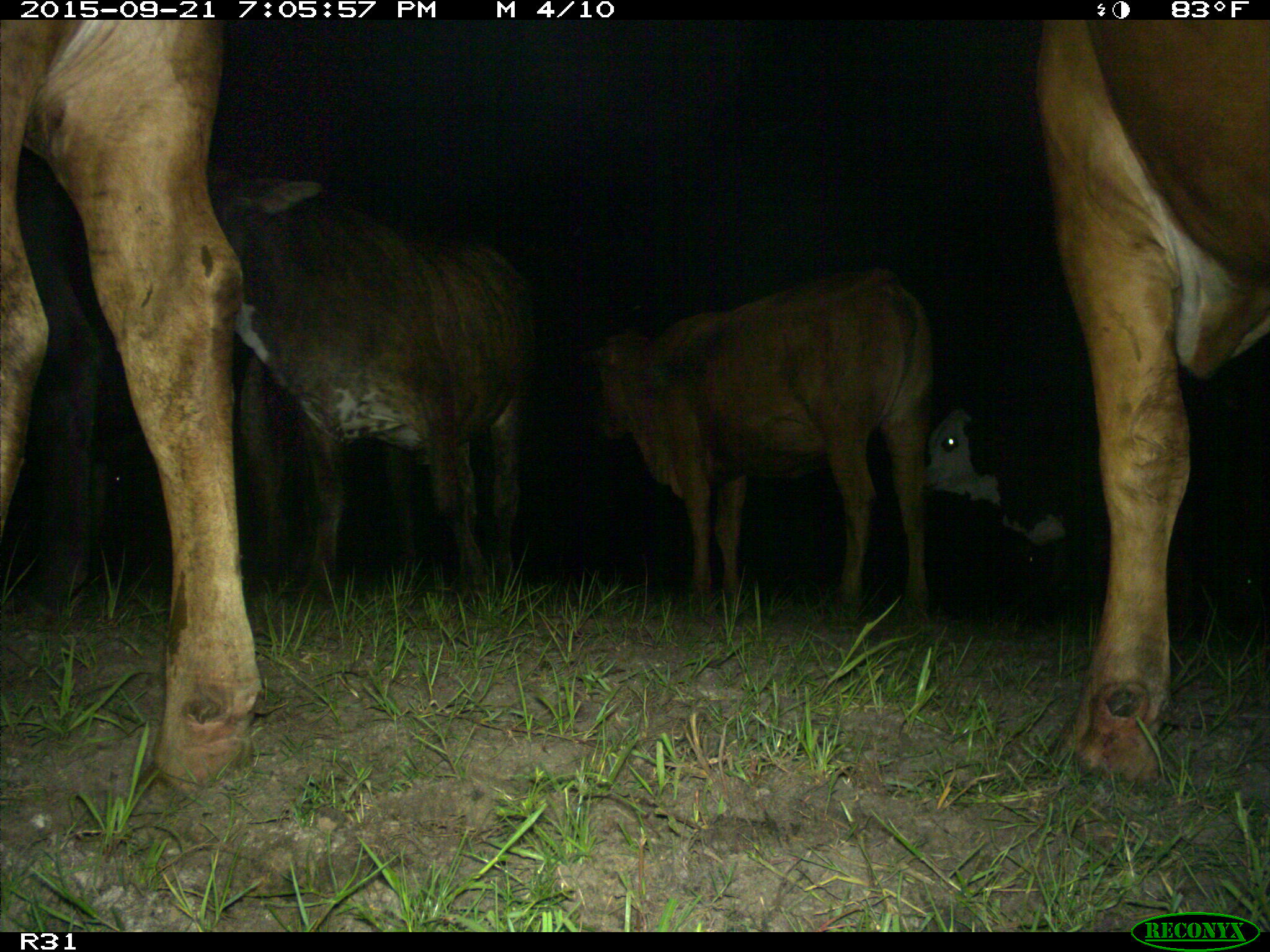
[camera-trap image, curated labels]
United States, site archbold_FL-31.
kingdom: Animalia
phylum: Chordata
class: Mammalia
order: Artiodactyla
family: Bovidae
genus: Bos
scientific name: Bos taurus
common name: domestic cow